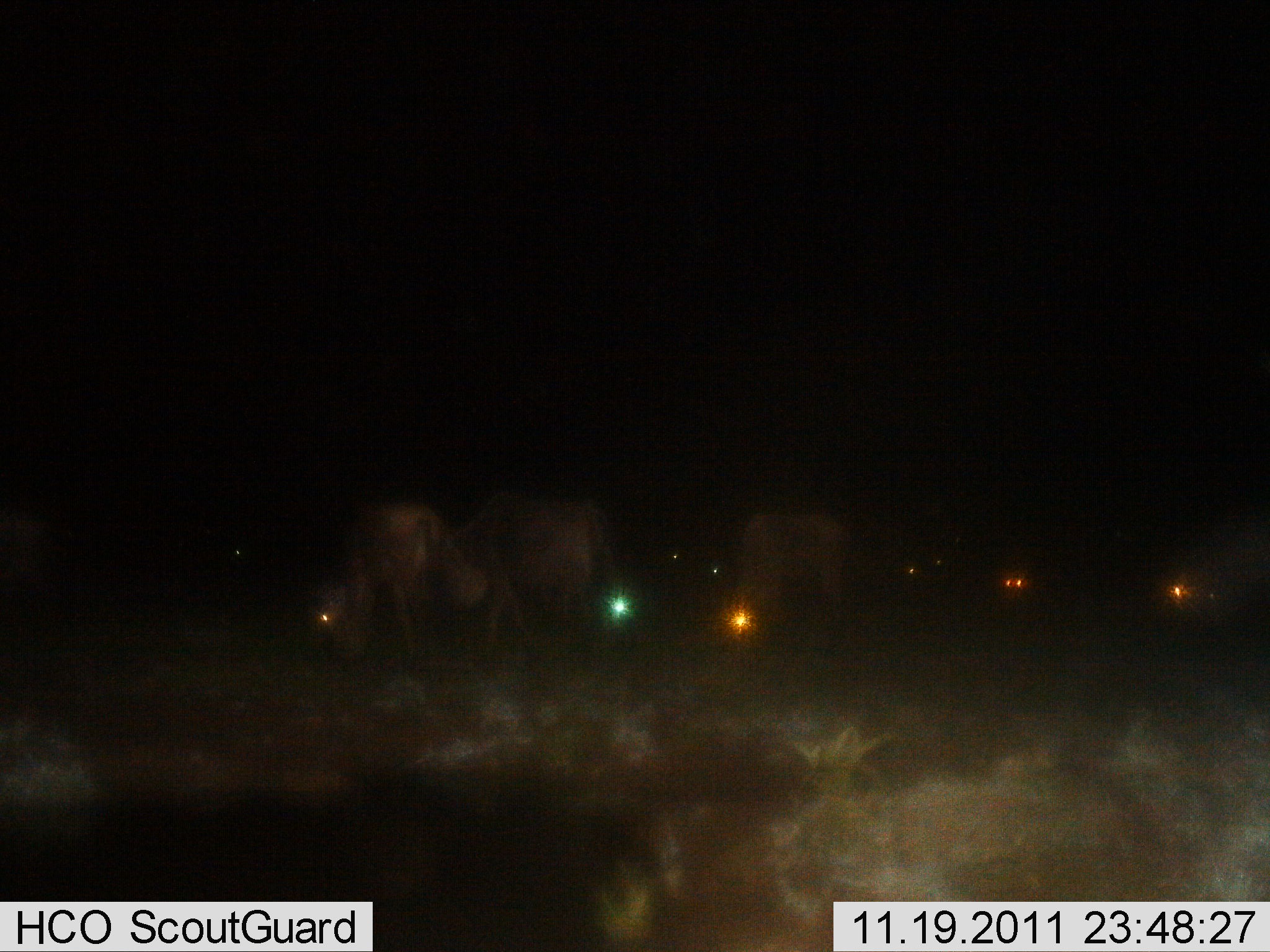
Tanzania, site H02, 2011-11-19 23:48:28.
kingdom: Animalia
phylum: Chordata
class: Mammalia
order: Artiodactyla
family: Bovidae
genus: Connochaetes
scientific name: Connochaetes taurinus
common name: blue wildebeest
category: wildebeest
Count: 6.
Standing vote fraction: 64%.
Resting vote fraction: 0%.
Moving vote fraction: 9%.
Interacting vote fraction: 0%.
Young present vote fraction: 0%.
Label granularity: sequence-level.